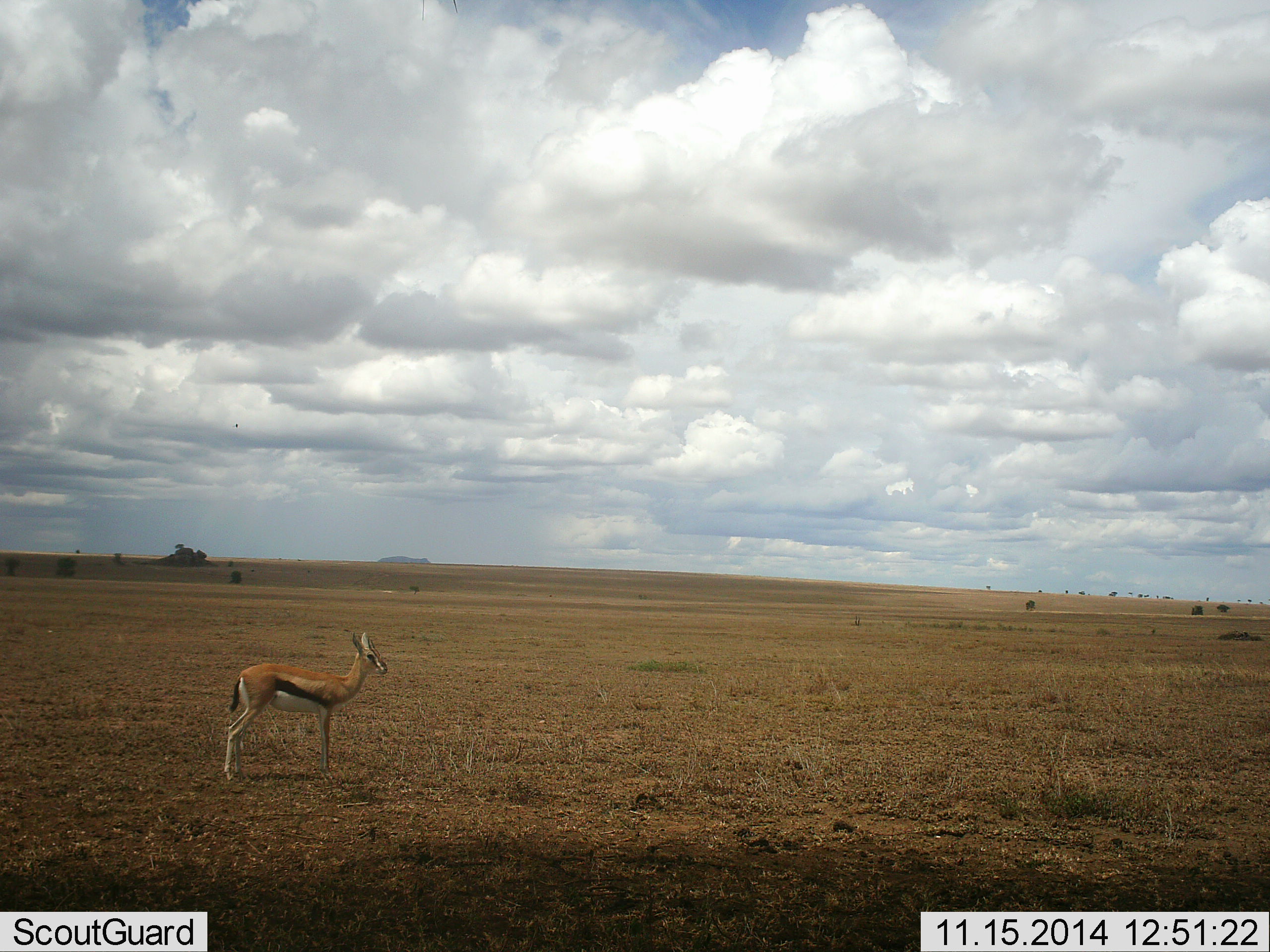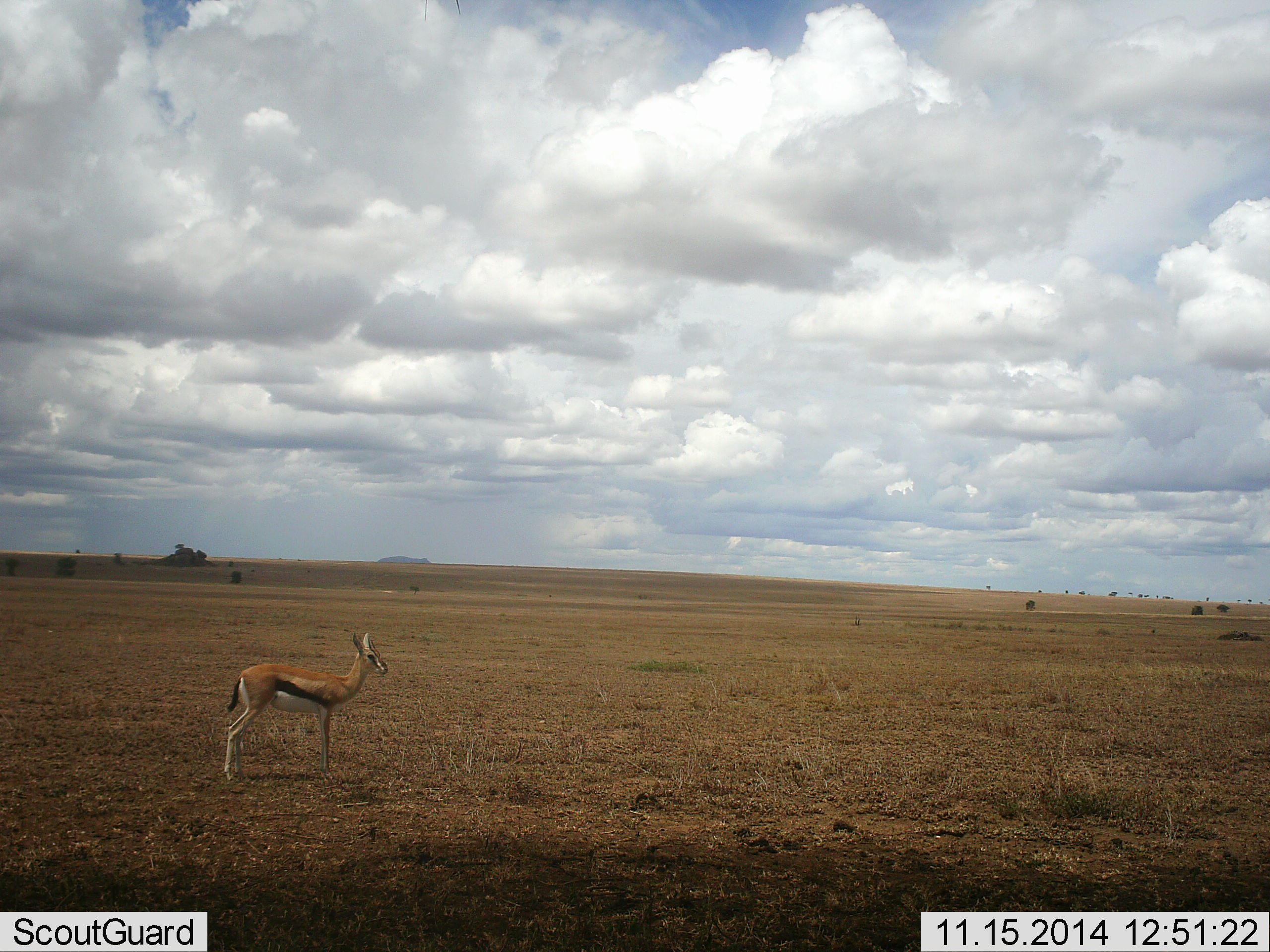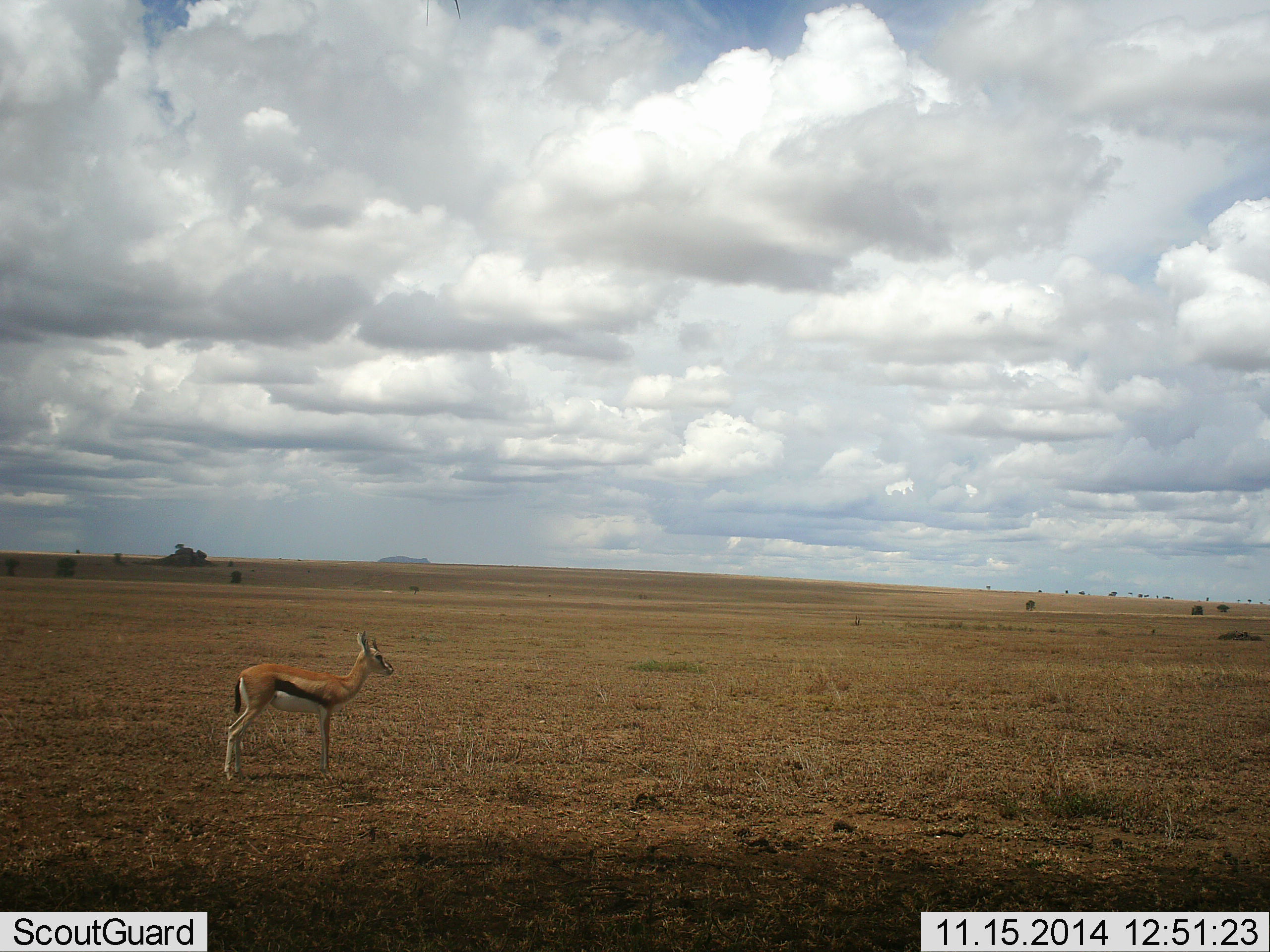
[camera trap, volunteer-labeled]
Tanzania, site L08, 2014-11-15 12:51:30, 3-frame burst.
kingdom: Animalia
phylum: Chordata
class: Mammalia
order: Artiodactyla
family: Bovidae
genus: Eudorcas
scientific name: Eudorcas thomsonii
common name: thomson's gazelle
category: gazellethomsons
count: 1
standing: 100%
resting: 0%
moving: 0%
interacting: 0%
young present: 0%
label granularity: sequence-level